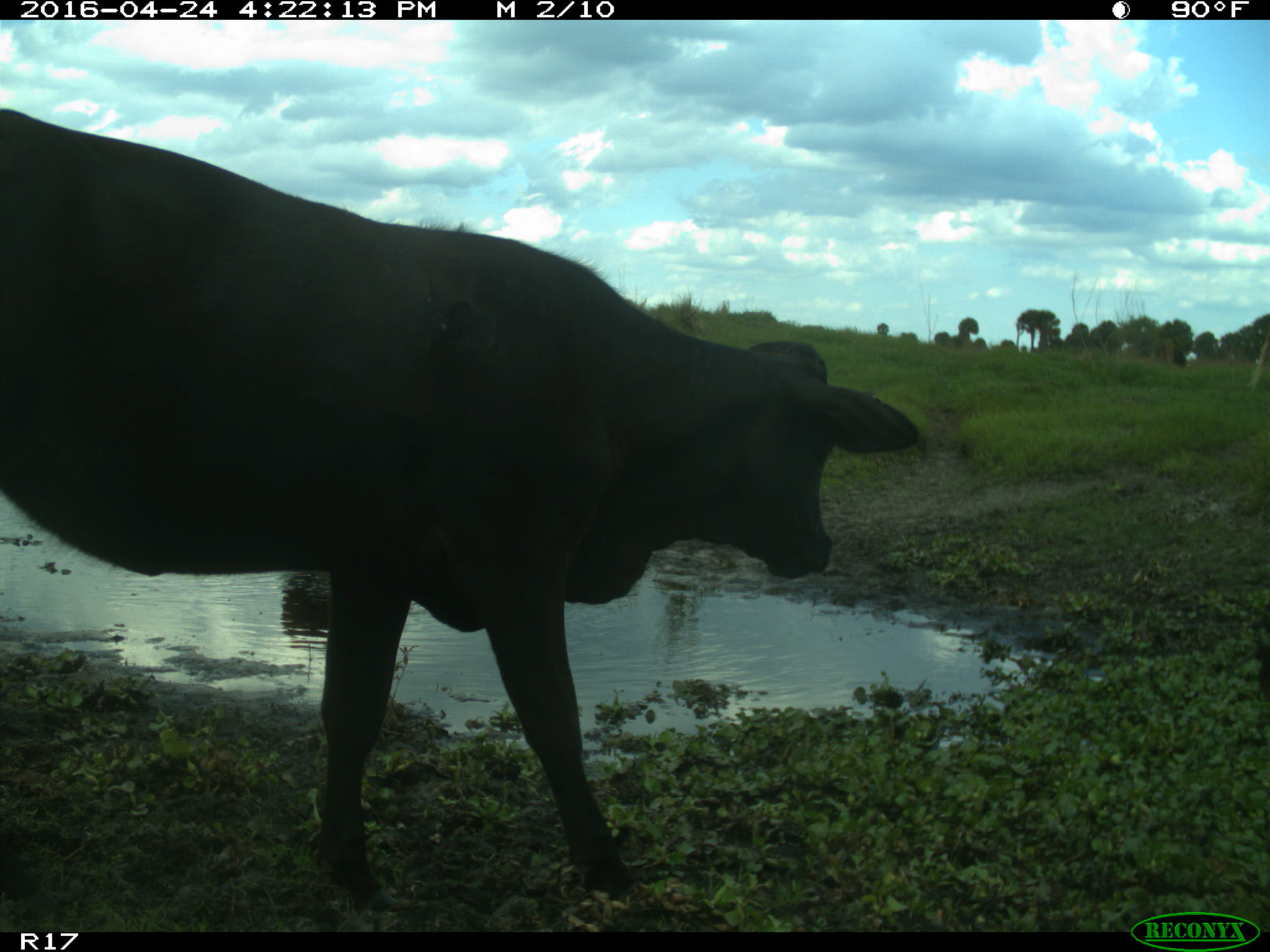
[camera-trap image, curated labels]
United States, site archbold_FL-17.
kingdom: Animalia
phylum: Chordata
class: Mammalia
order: Artiodactyla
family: Bovidae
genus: Bos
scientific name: Bos taurus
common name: domestic cow